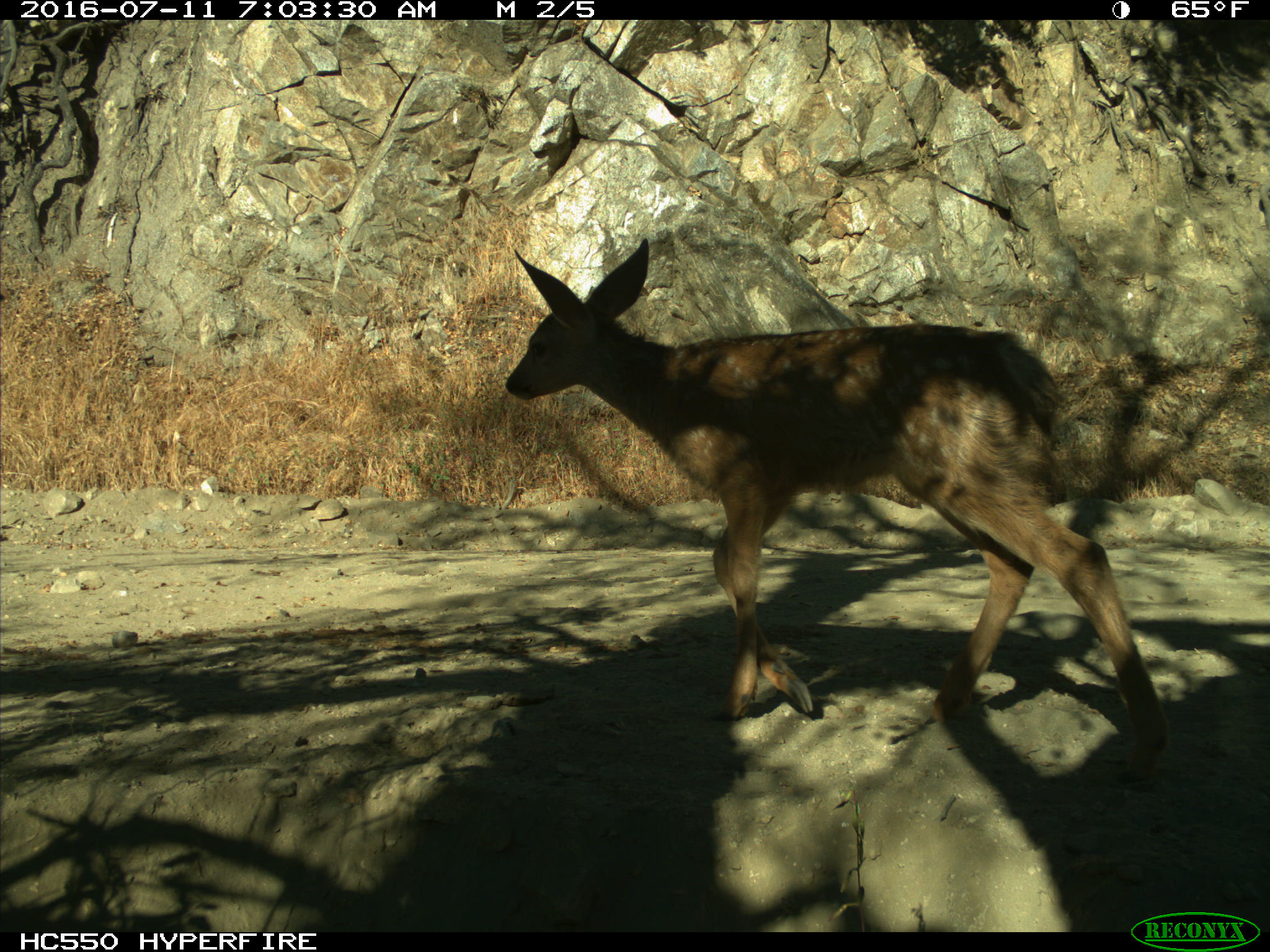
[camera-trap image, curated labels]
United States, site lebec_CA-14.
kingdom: Animalia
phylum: Chordata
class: Mammalia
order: Artiodactyla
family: Cervidae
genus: Odocoileus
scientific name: Odocoileus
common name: deer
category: unidentified deer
Unidentified deer (deer) (Odocoileus).